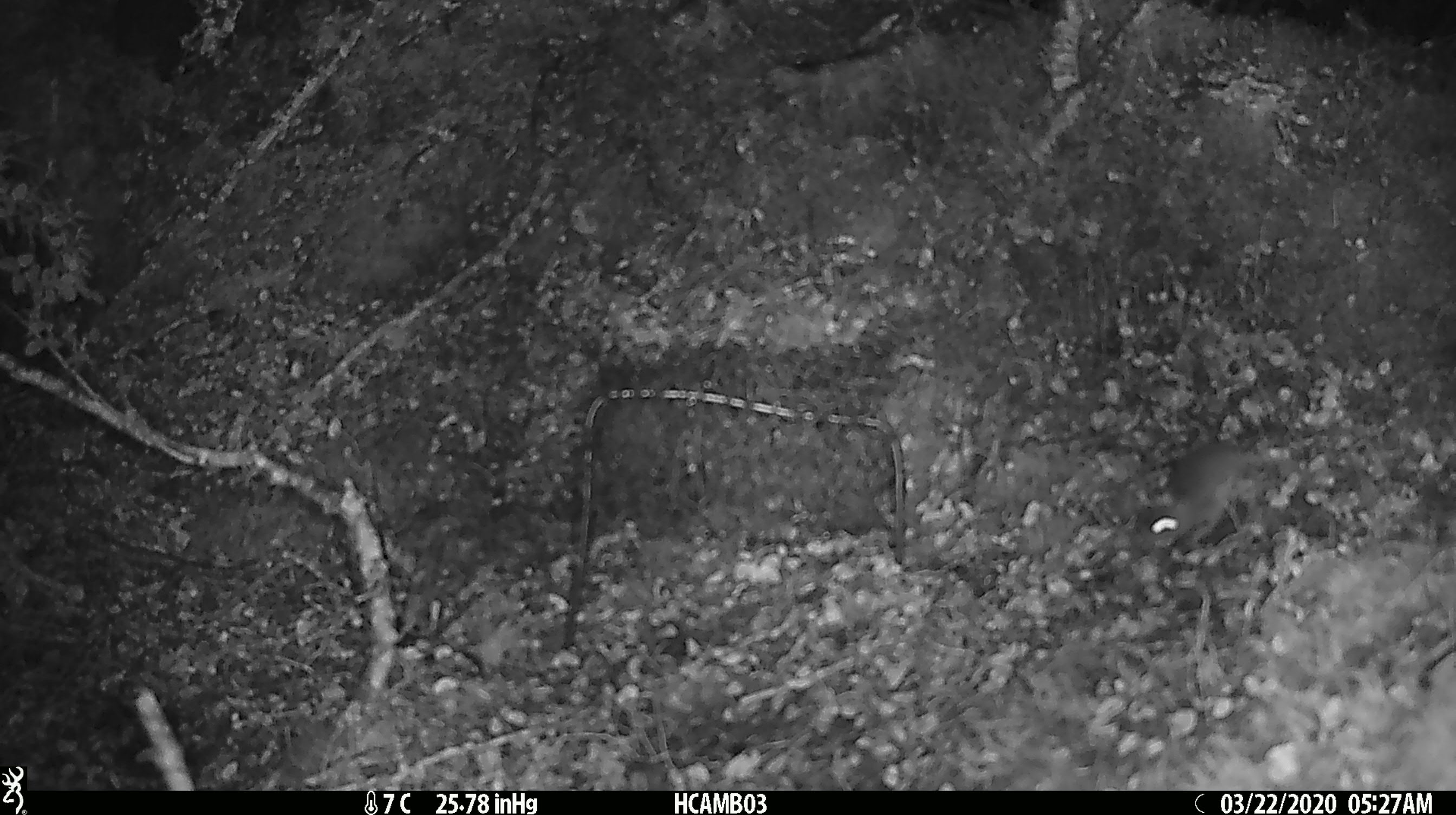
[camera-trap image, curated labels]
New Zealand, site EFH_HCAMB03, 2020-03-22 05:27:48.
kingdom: Animalia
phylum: Chordata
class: Mammalia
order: Rodentia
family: Muridae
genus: Mus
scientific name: Mus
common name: mouse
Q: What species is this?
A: Mouse (Mus).